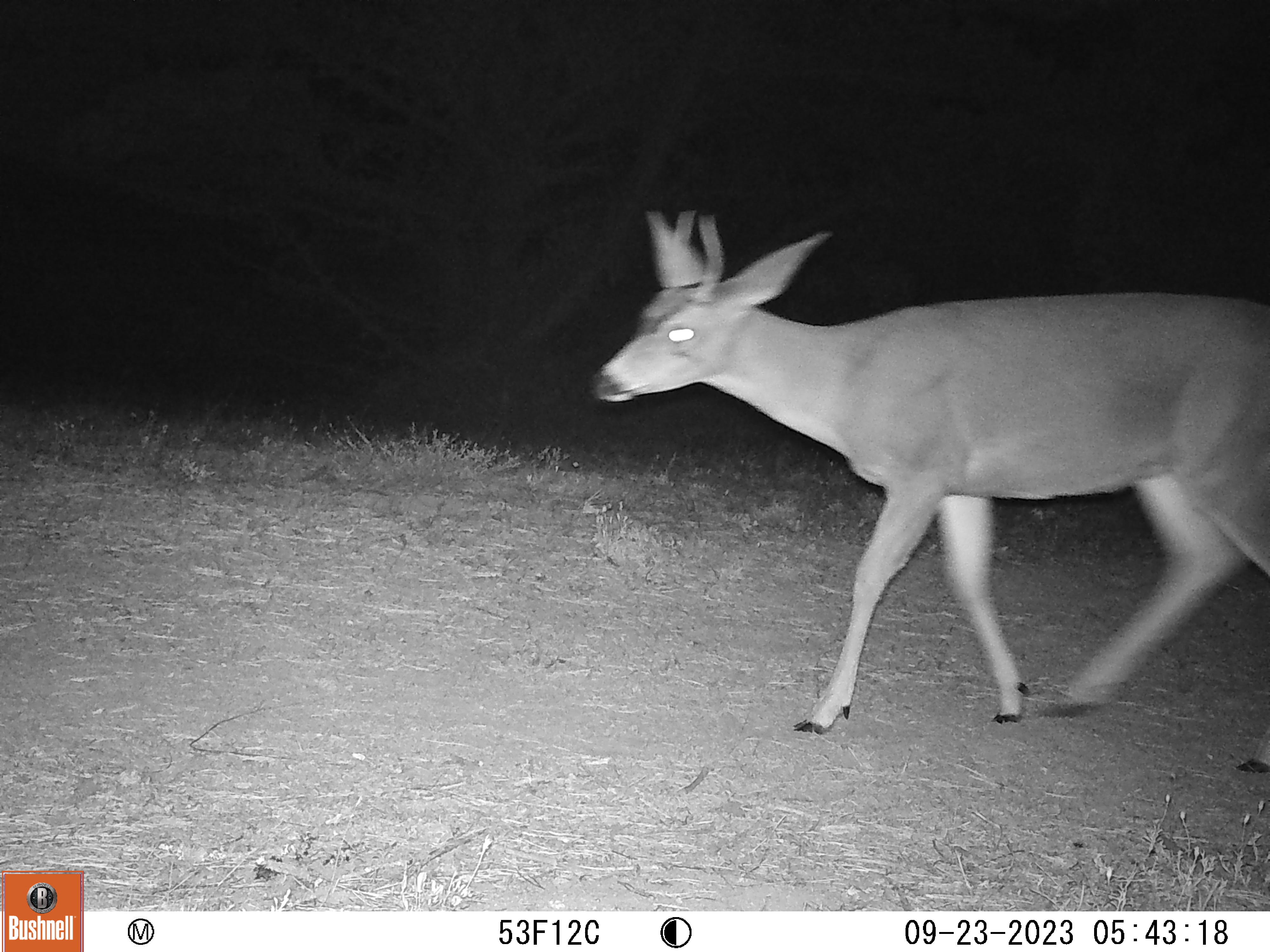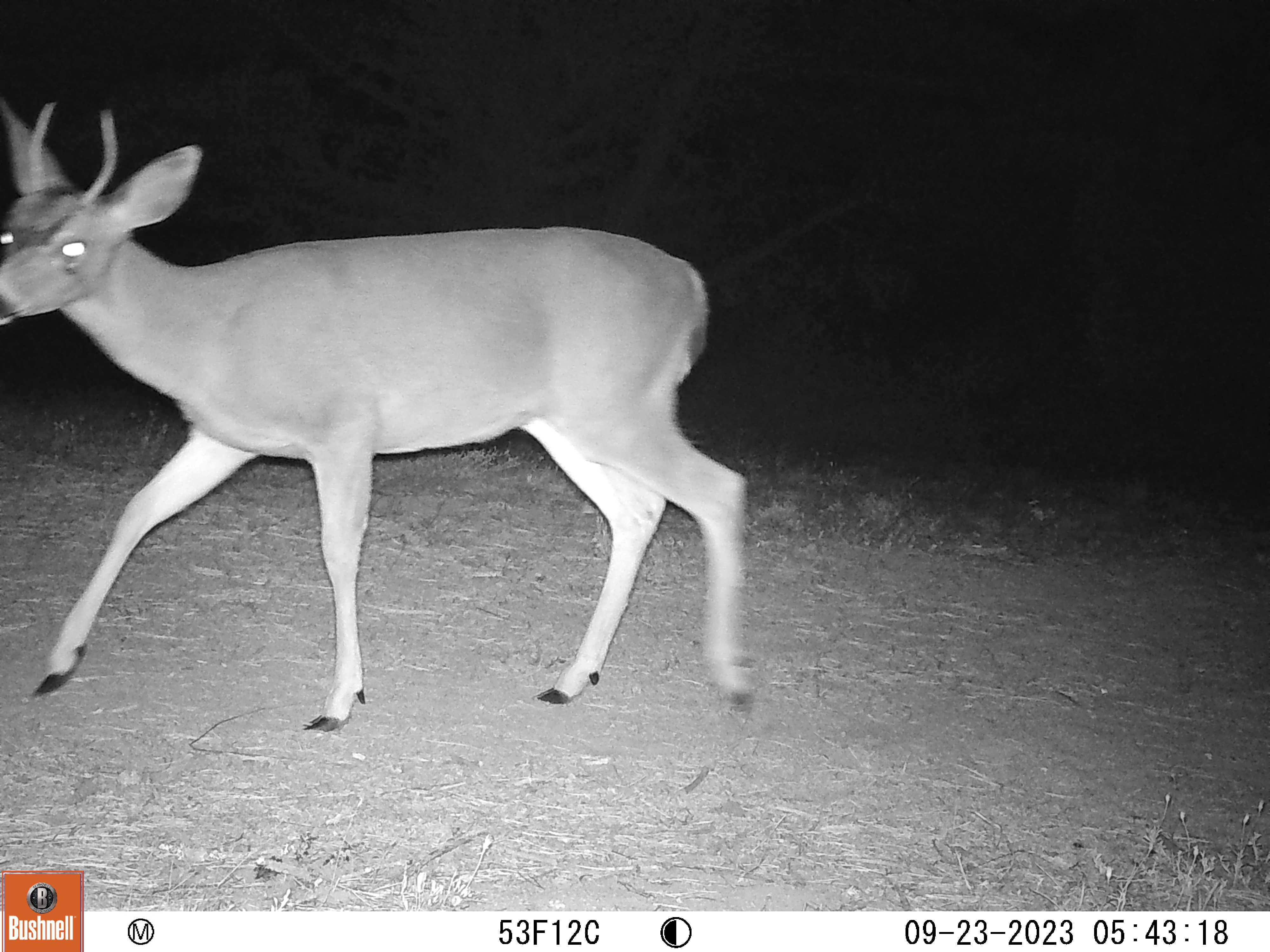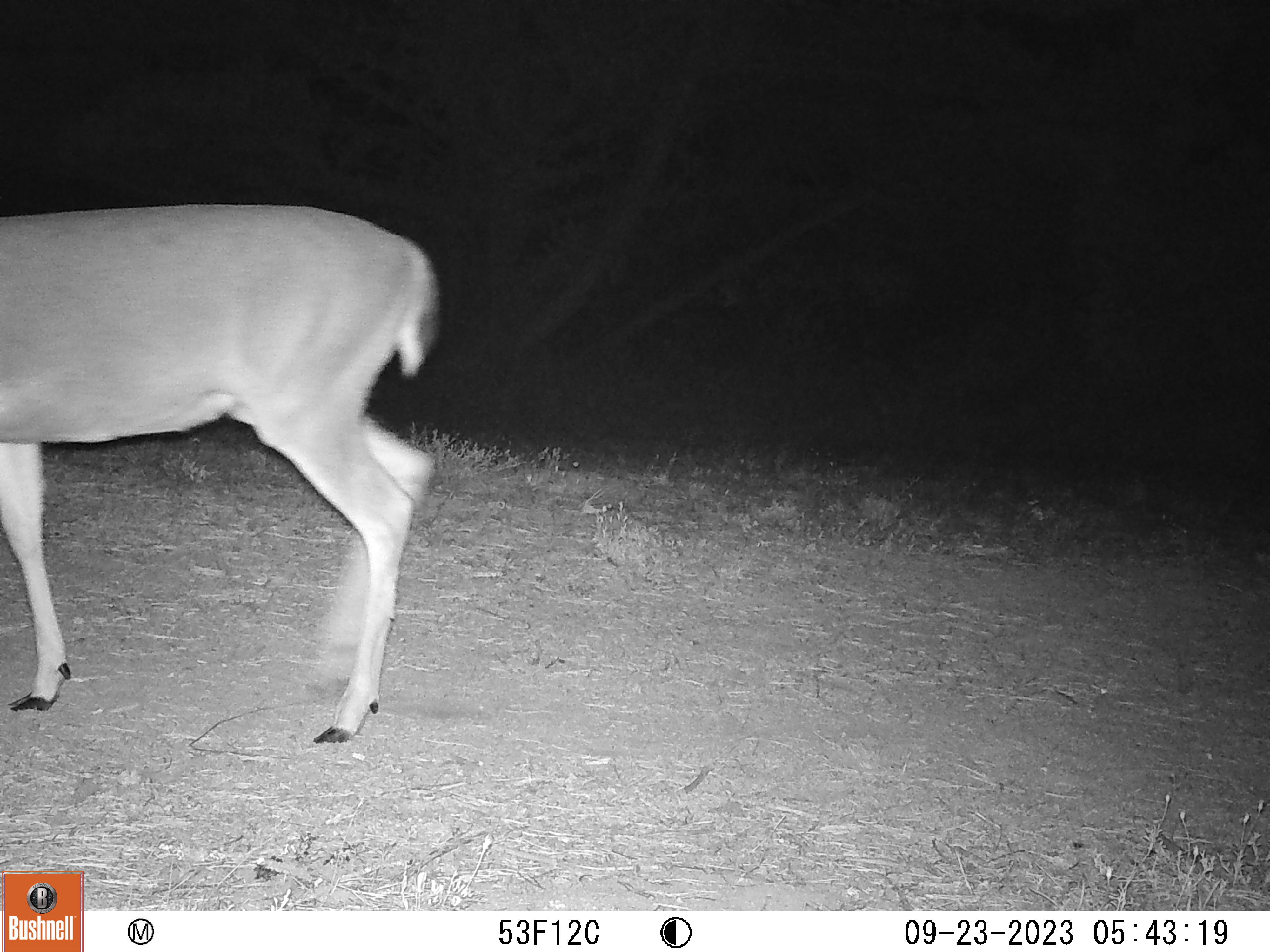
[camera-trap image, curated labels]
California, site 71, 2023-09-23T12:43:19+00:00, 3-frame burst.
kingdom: Animalia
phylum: Chordata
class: Mammalia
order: Artiodactyla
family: Cervidae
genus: Odocoileus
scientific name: Odocoileus hemionus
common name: mule deer